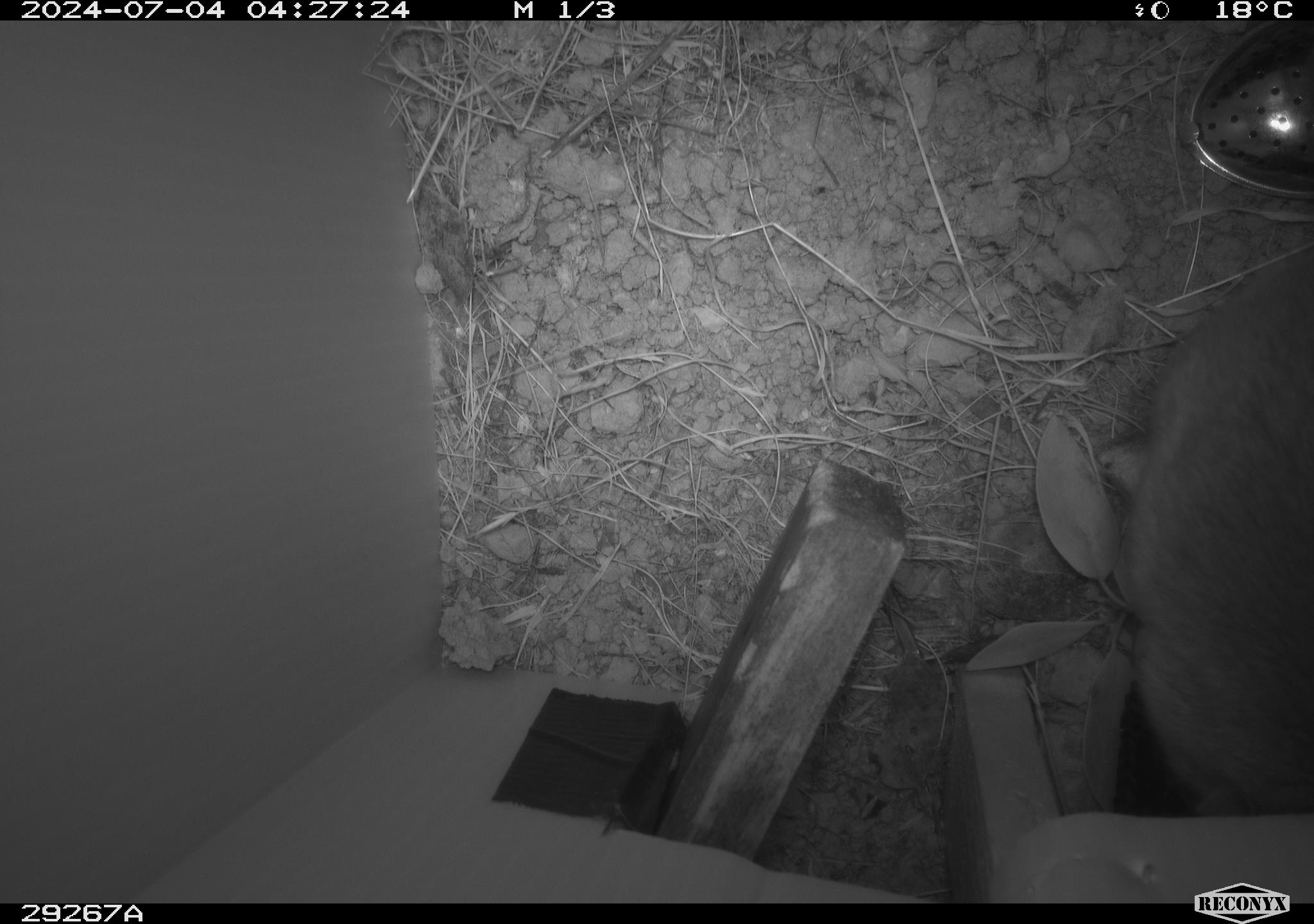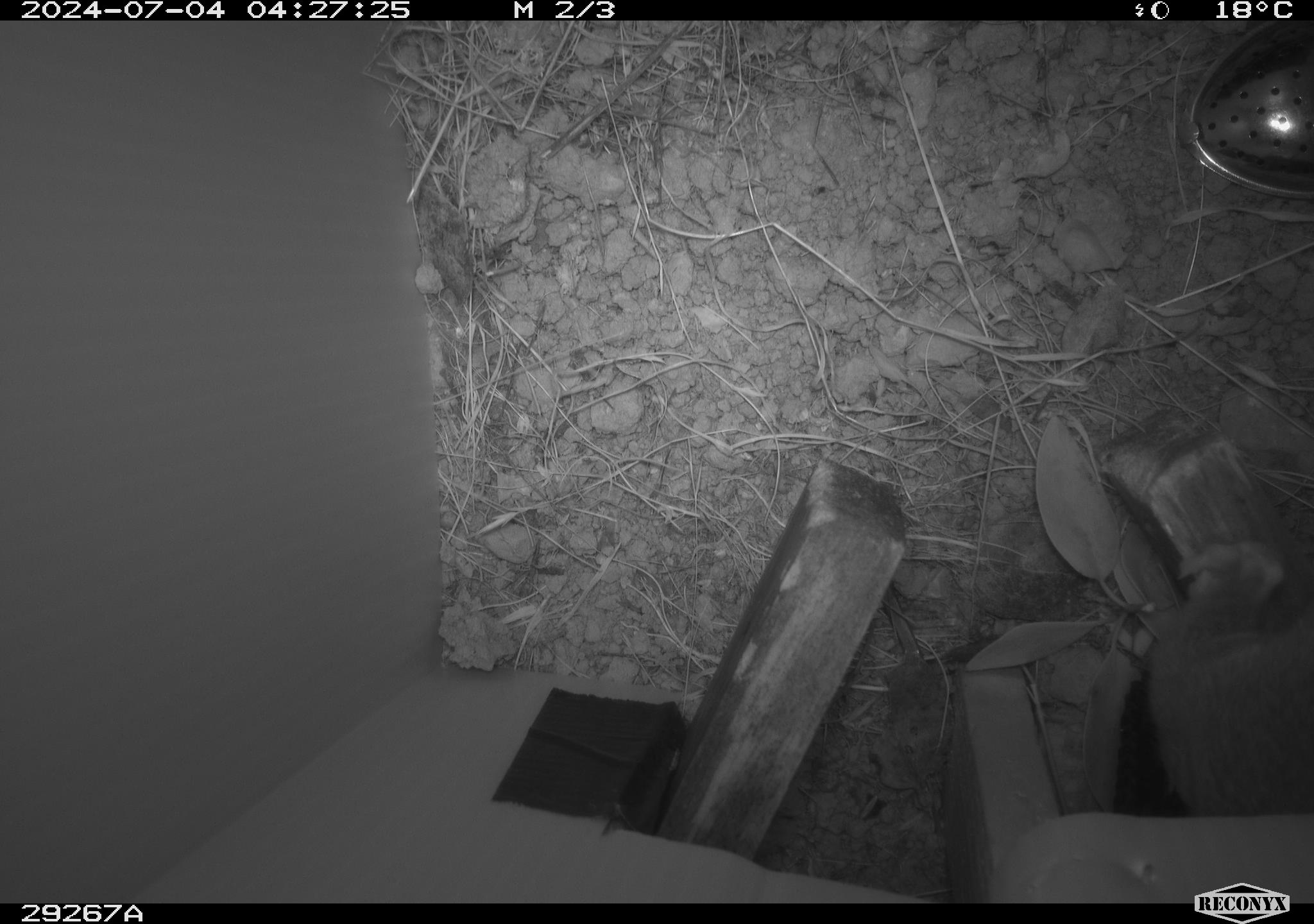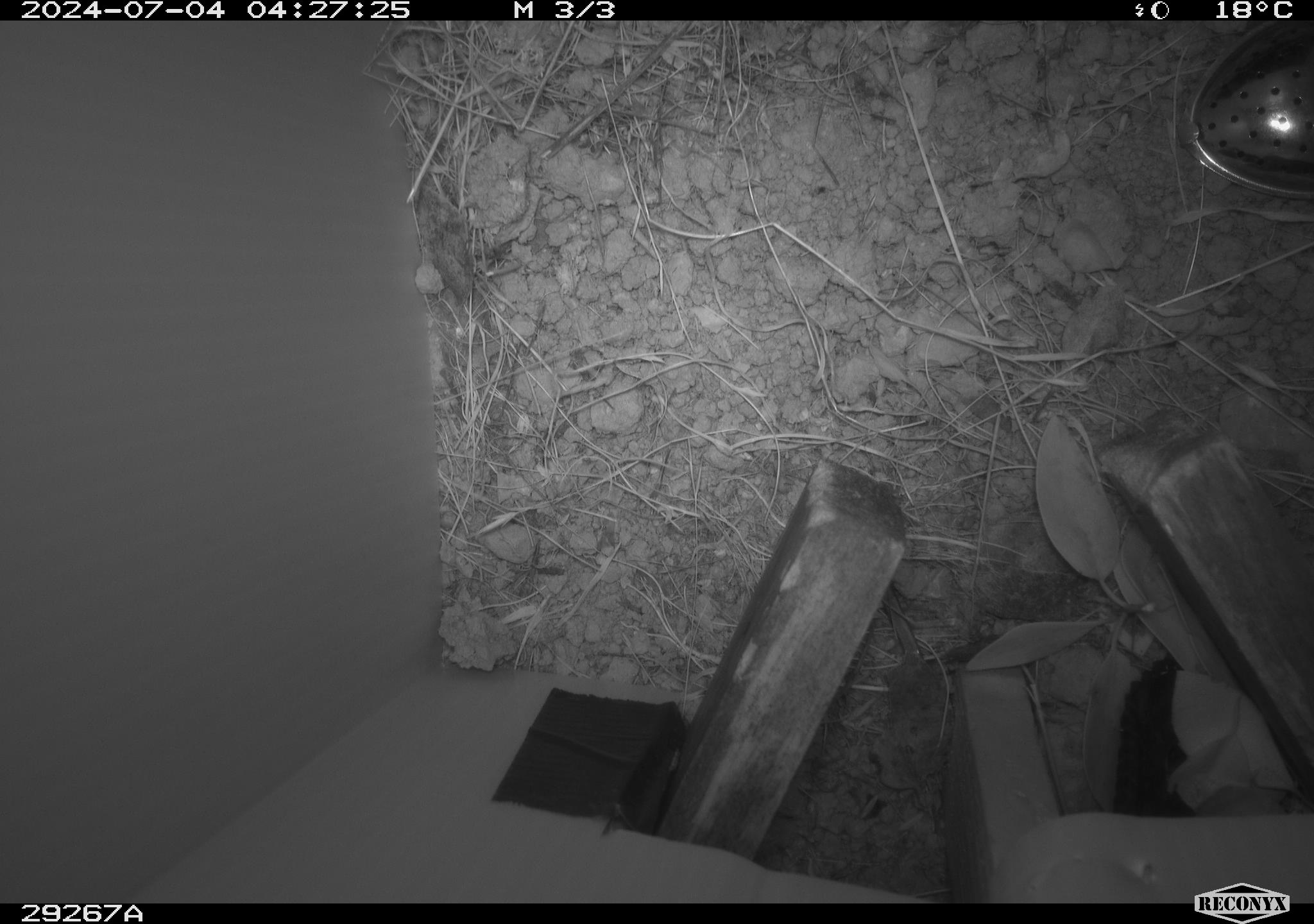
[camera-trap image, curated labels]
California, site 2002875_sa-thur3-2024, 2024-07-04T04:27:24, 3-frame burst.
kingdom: Animalia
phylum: Chordata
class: Mammalia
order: Rodentia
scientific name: Rodentia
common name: rodent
Rodent (Rodentia).